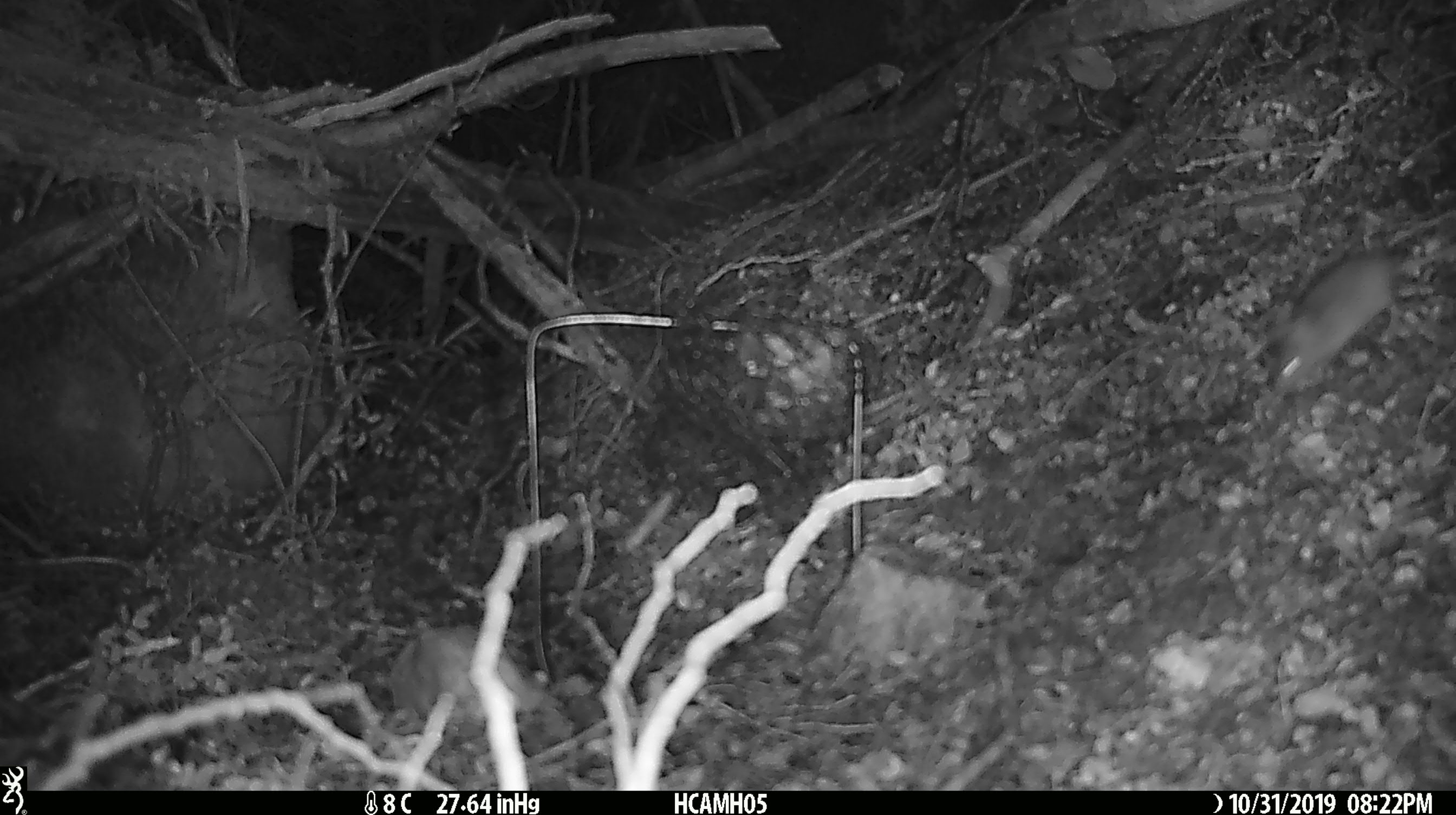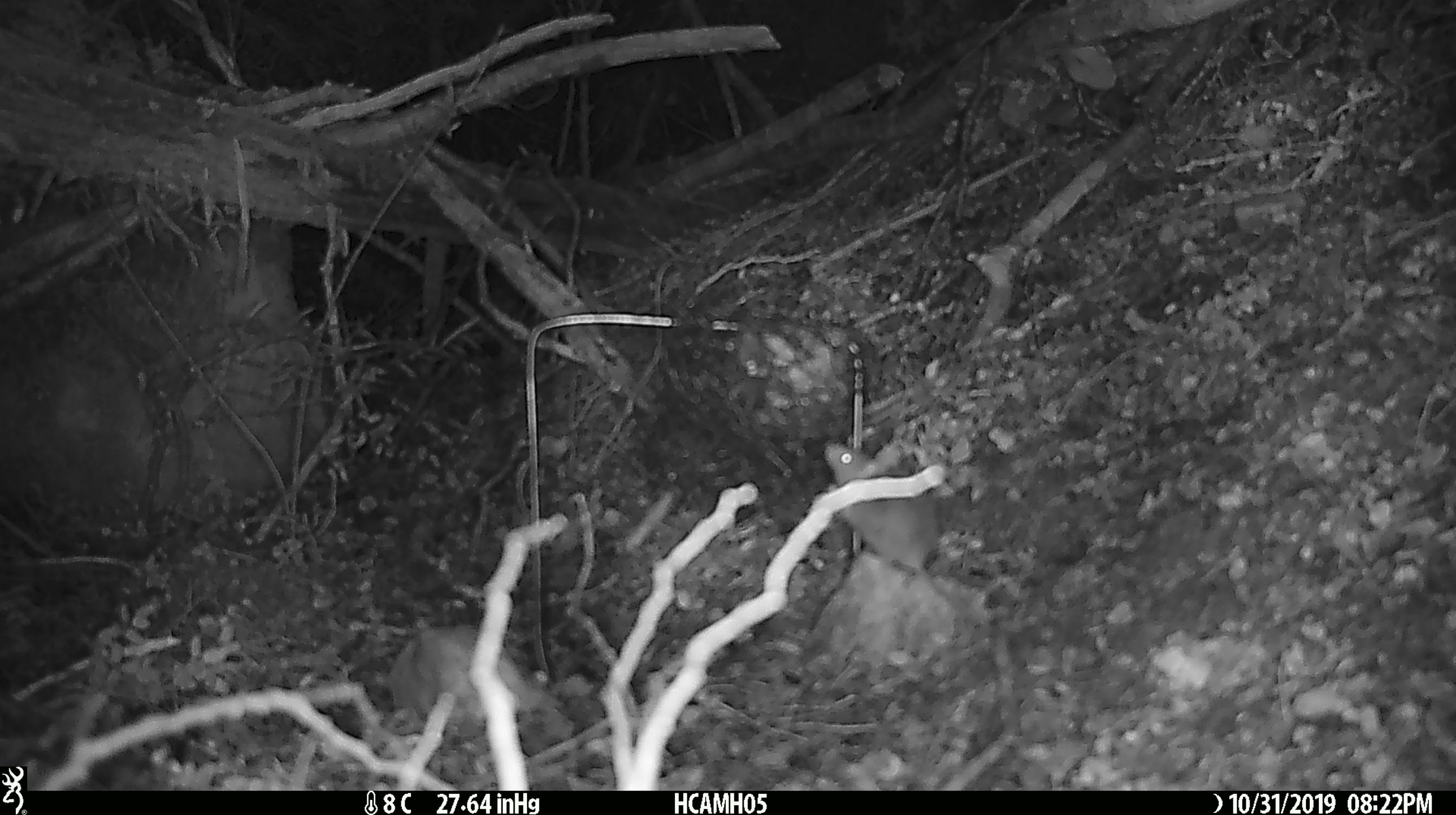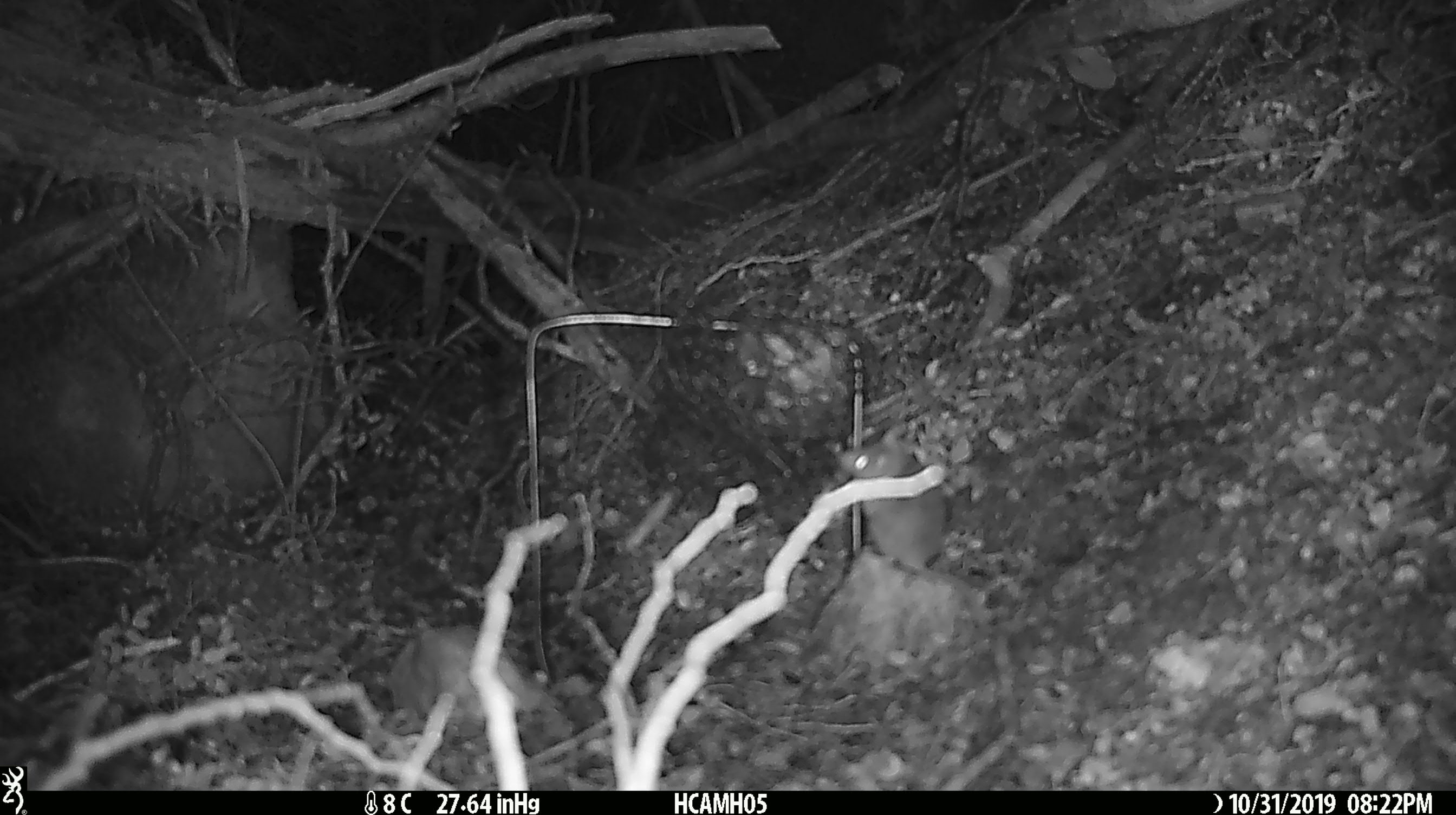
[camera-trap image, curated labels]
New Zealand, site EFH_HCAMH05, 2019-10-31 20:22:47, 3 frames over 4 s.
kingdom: Animalia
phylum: Chordata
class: Mammalia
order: Rodentia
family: Muridae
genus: Mus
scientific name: Mus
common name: mouse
Mouse (Mus).